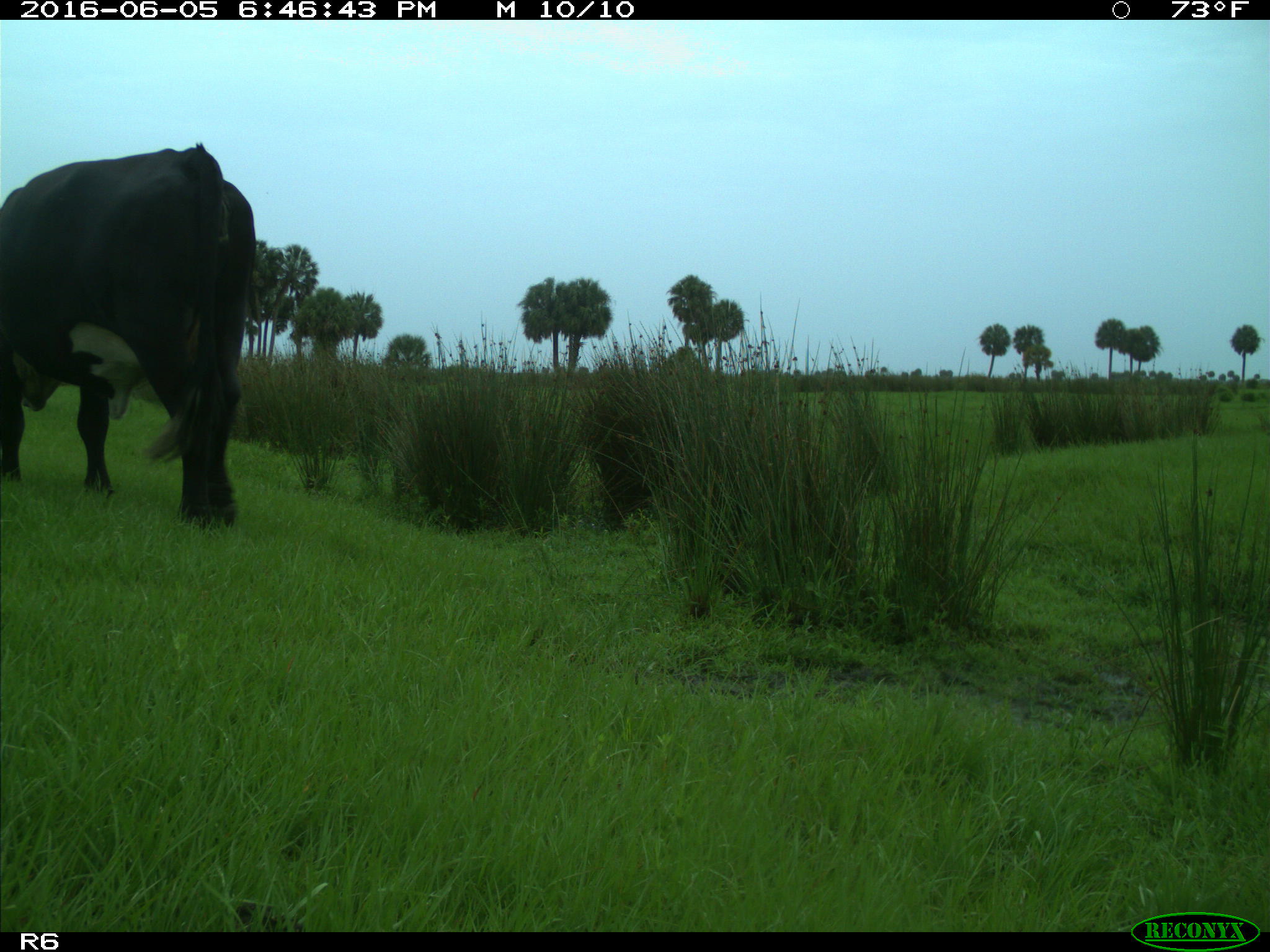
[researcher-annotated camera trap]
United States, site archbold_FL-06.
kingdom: Animalia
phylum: Chordata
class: Mammalia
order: Artiodactyla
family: Bovidae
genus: Bos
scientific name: Bos taurus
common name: domestic cow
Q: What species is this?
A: Bos taurus (domestic cow).